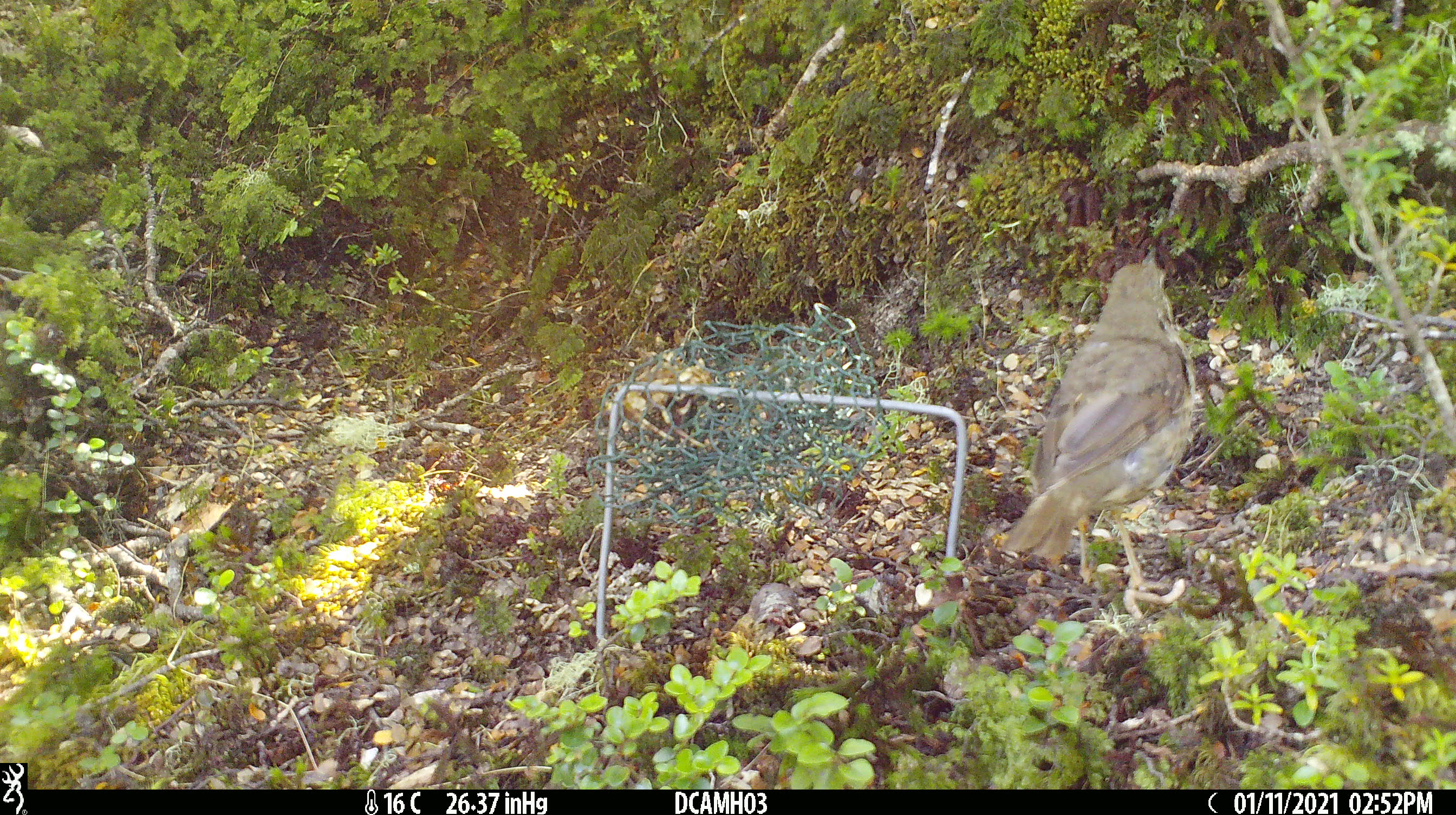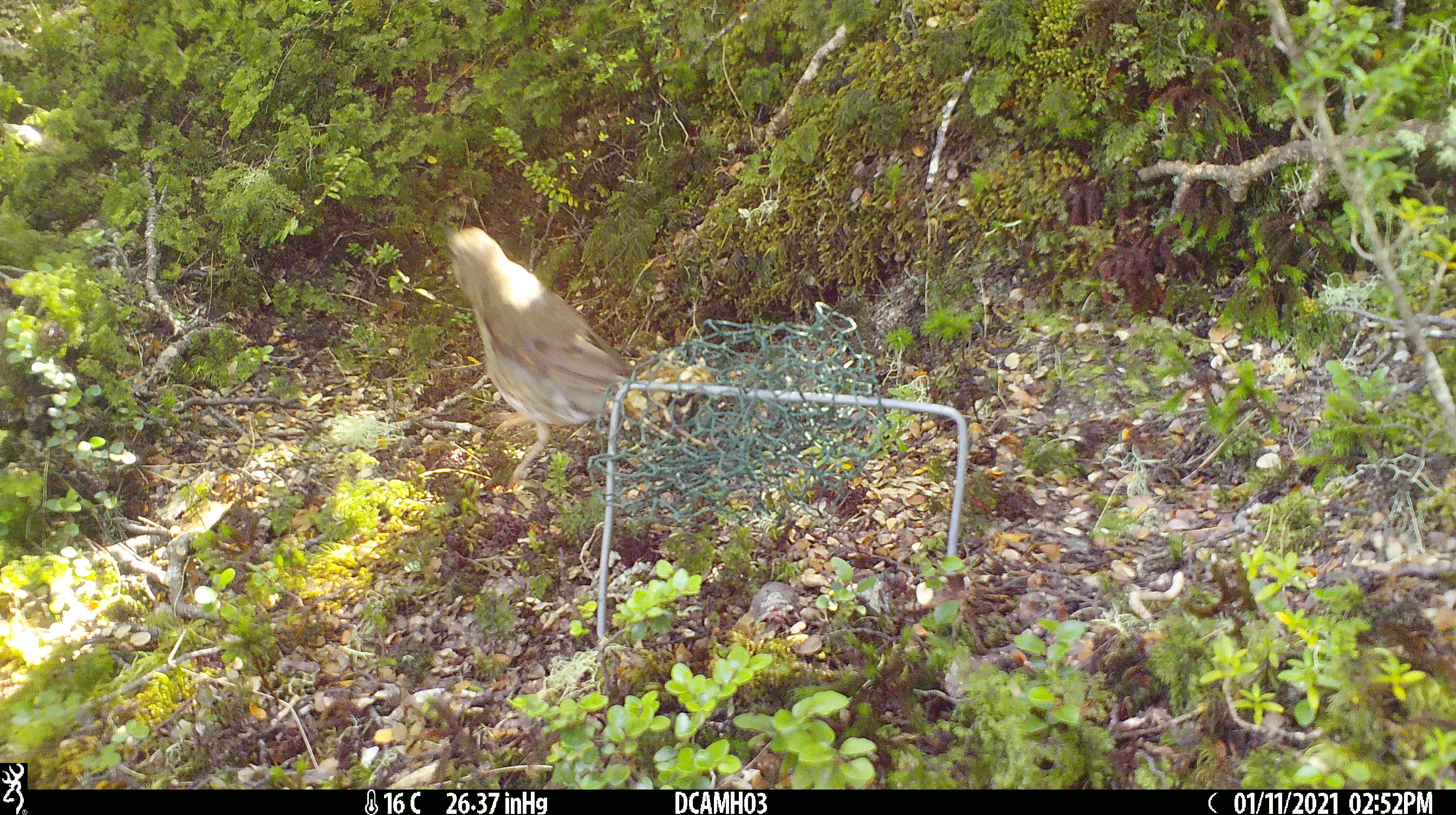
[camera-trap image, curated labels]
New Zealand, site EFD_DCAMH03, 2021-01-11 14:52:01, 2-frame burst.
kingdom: Animalia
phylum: Chordata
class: Aves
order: Passeriformes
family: Turdidae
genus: Turdus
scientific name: Turdus philomelos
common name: song thrush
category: thrush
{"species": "thrush (song thrush) (Turdus philomelos)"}